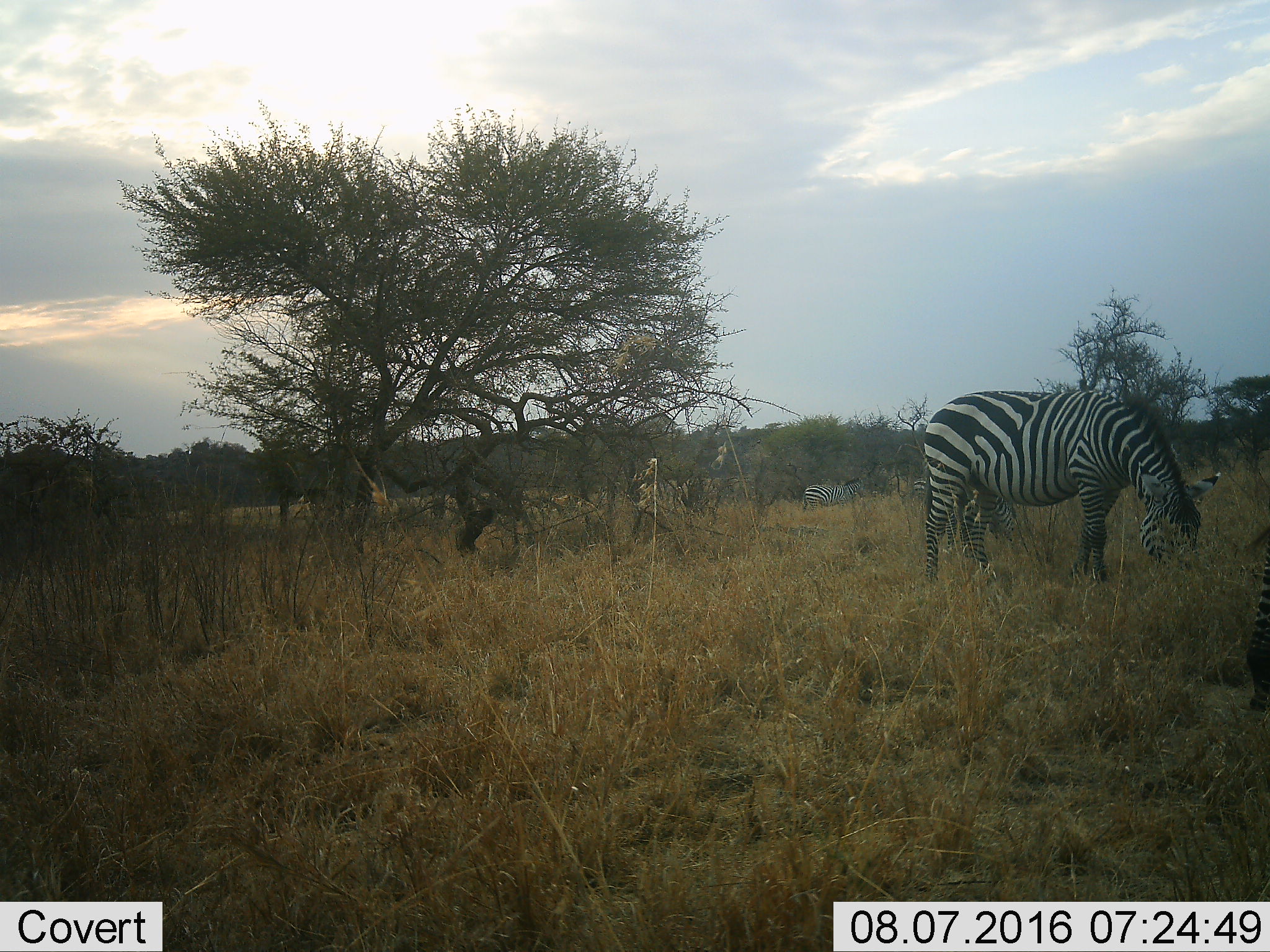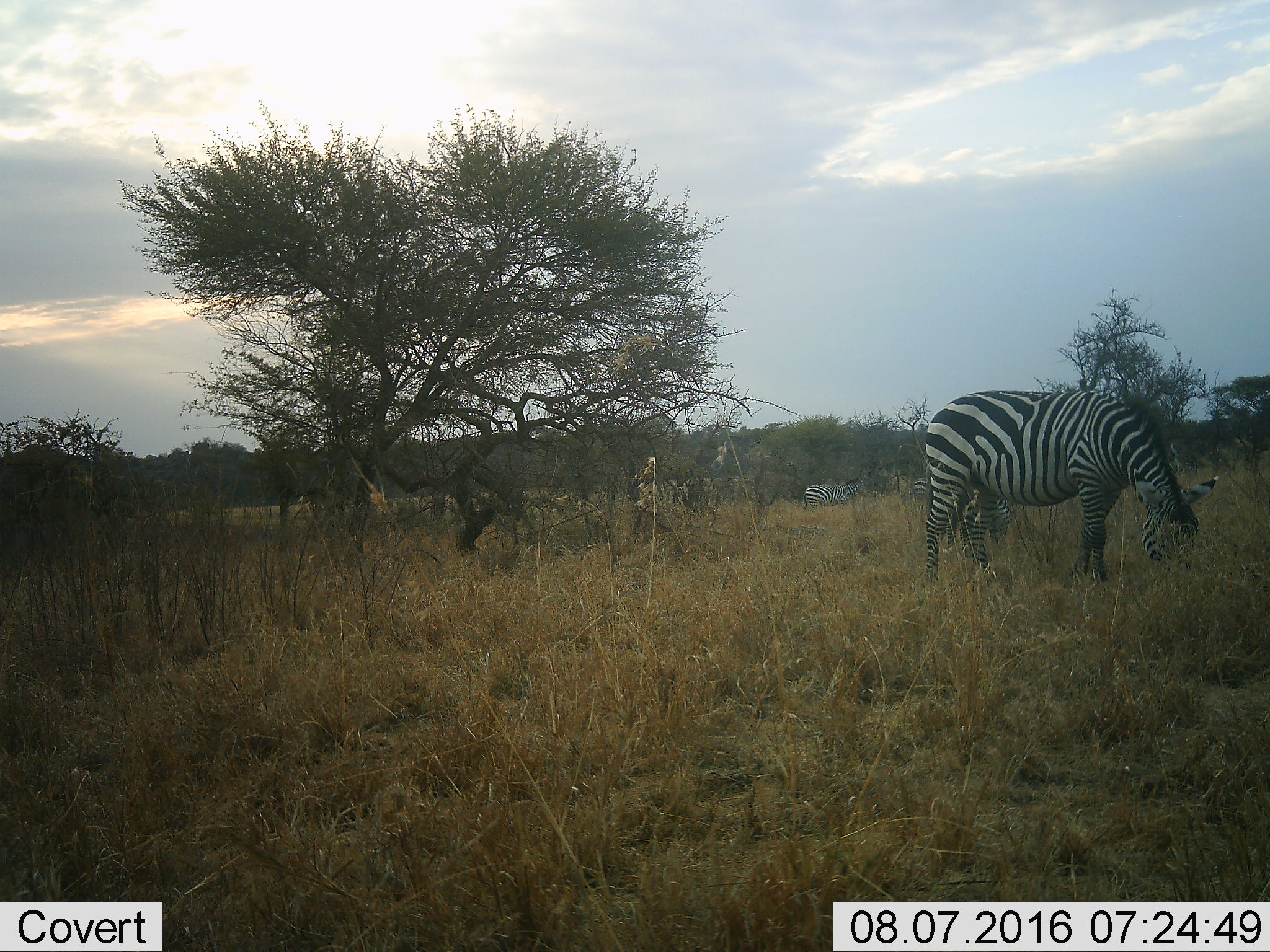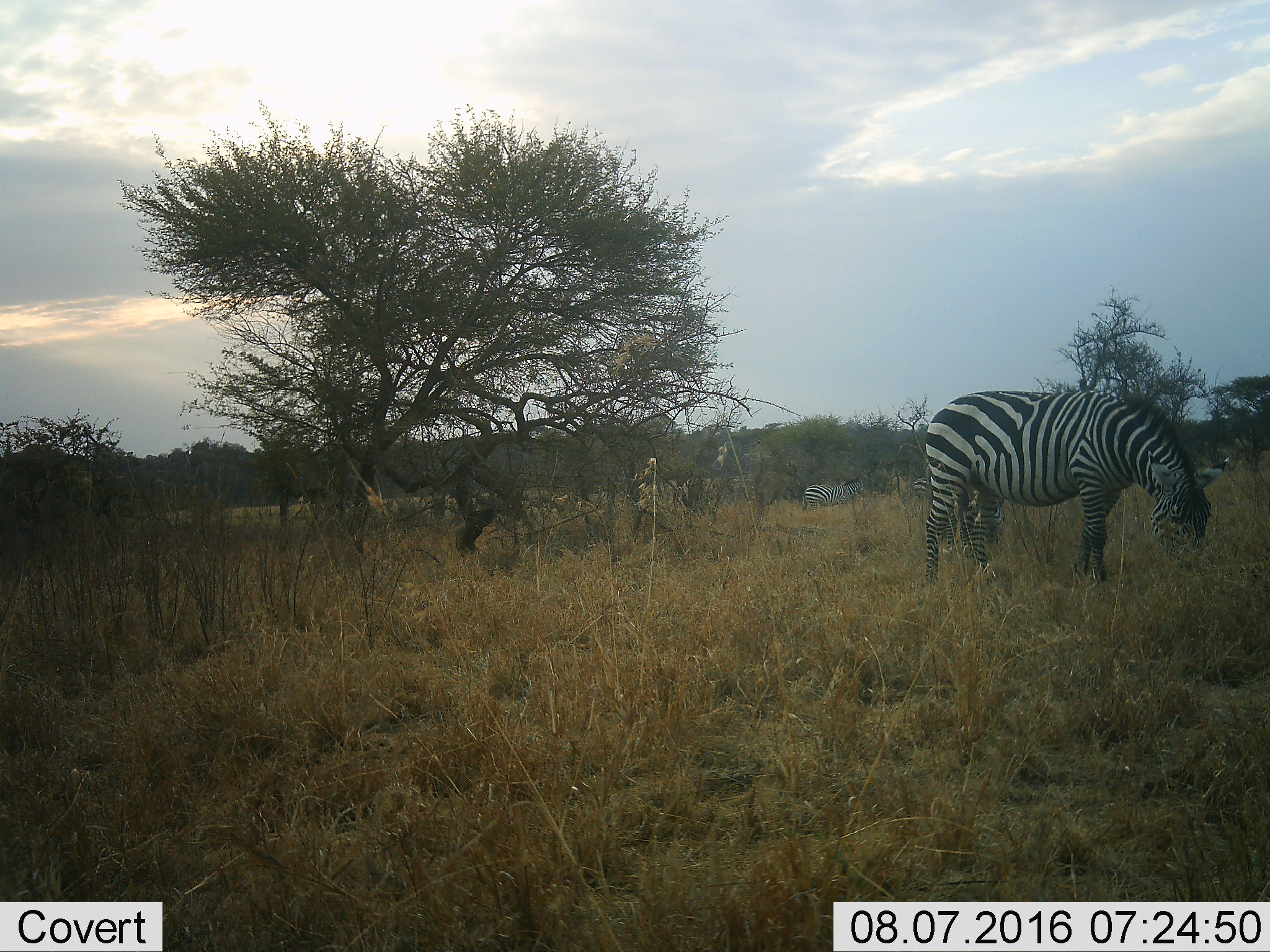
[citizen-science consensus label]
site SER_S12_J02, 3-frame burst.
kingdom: Animalia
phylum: Chordata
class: Mammalia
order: Perissodactyla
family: Equidae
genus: Equus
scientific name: Equus quagga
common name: plains zebra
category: zebraplains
Zebraplains (plains zebra) (Equus quagga), count 4. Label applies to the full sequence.